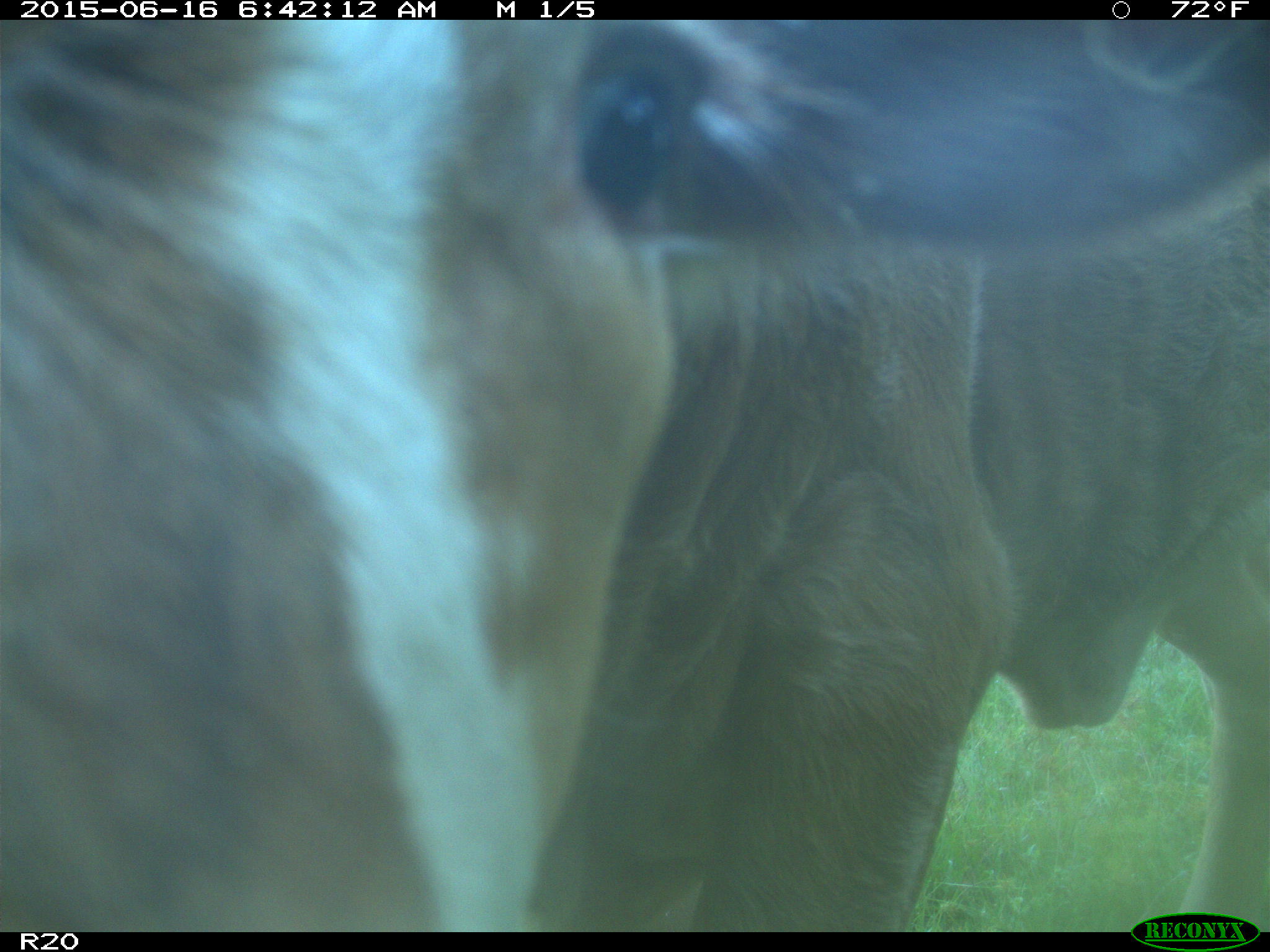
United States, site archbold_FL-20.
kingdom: Animalia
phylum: Chordata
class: Mammalia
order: Artiodactyla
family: Bovidae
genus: Bos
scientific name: Bos taurus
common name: domestic cow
Bos taurus (domestic cow).